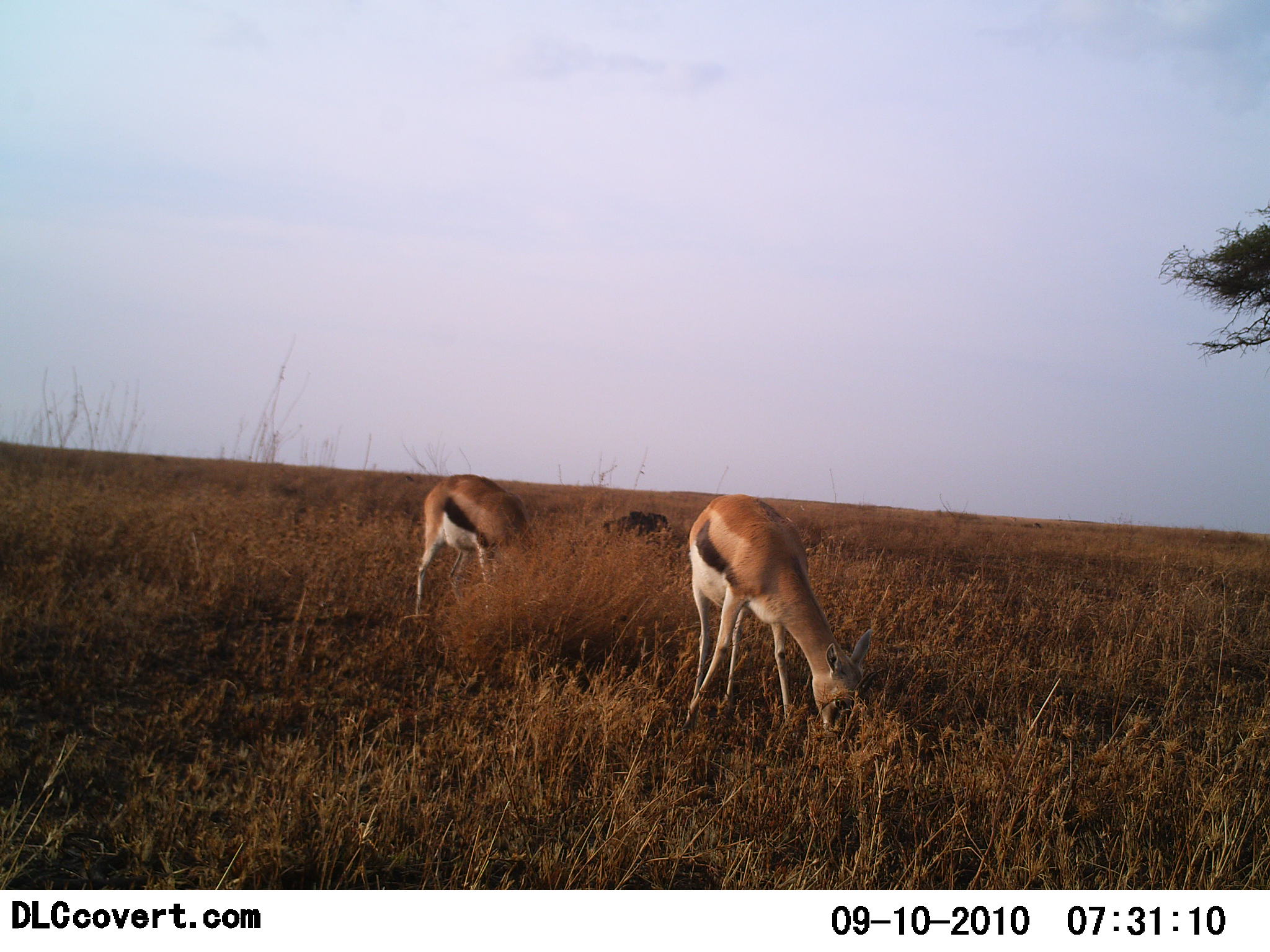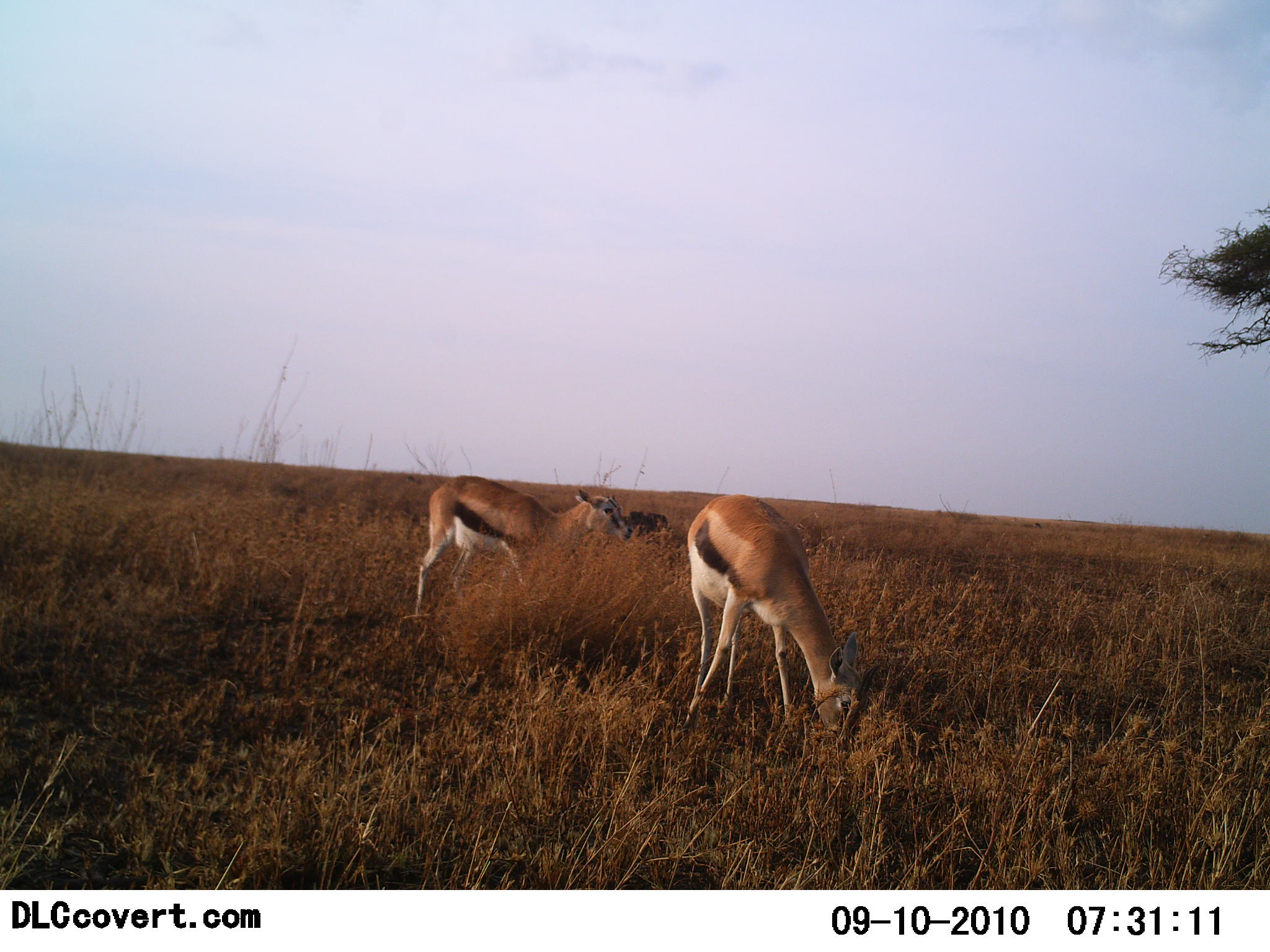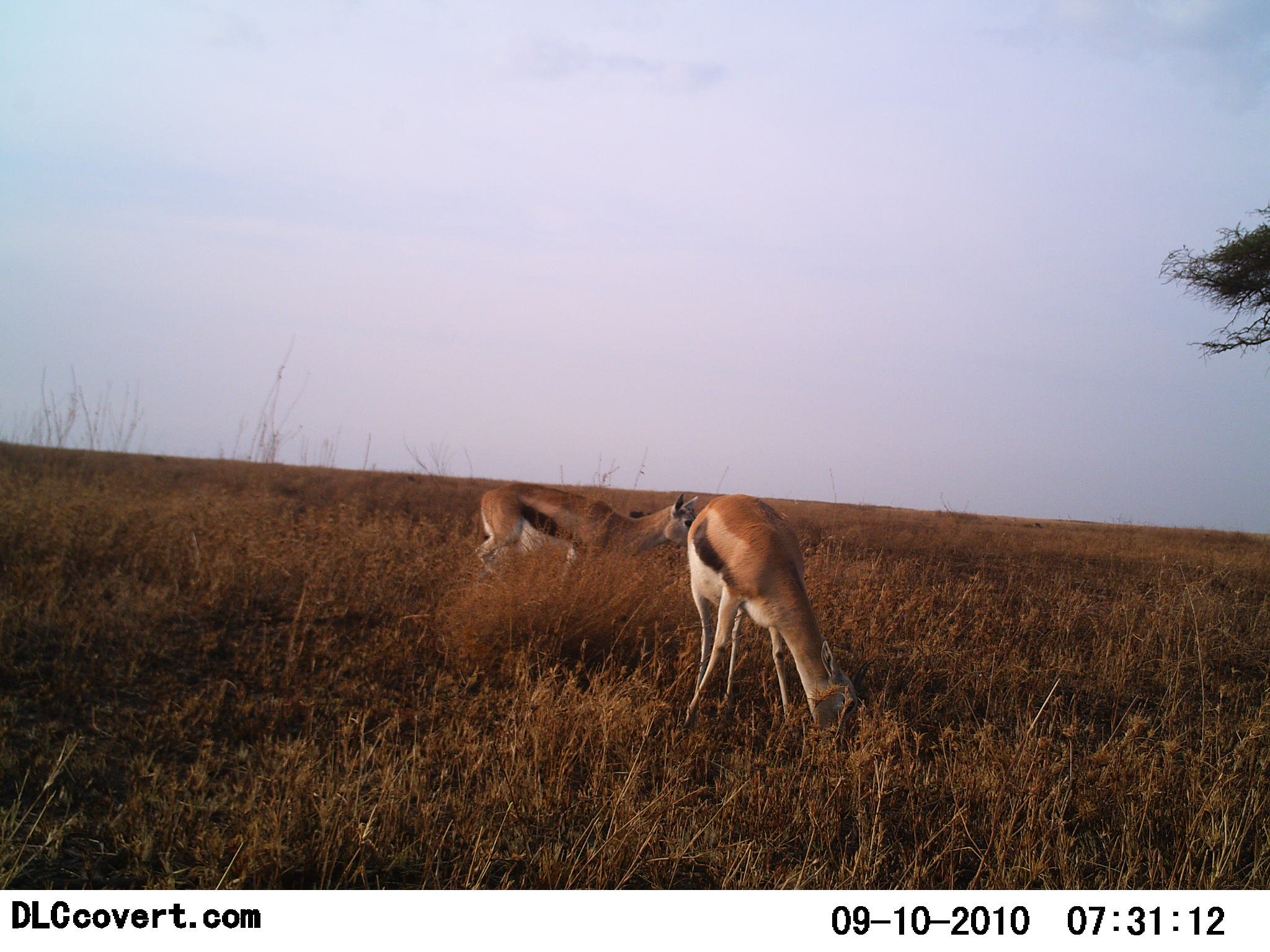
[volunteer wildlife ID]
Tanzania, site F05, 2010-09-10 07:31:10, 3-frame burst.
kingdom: Animalia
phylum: Chordata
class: Mammalia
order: Artiodactyla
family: Bovidae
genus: Eudorcas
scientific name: Eudorcas thomsonii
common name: thomson's gazelle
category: gazellethomsons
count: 2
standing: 19%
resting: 0%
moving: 24%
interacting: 0%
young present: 0%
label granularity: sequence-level